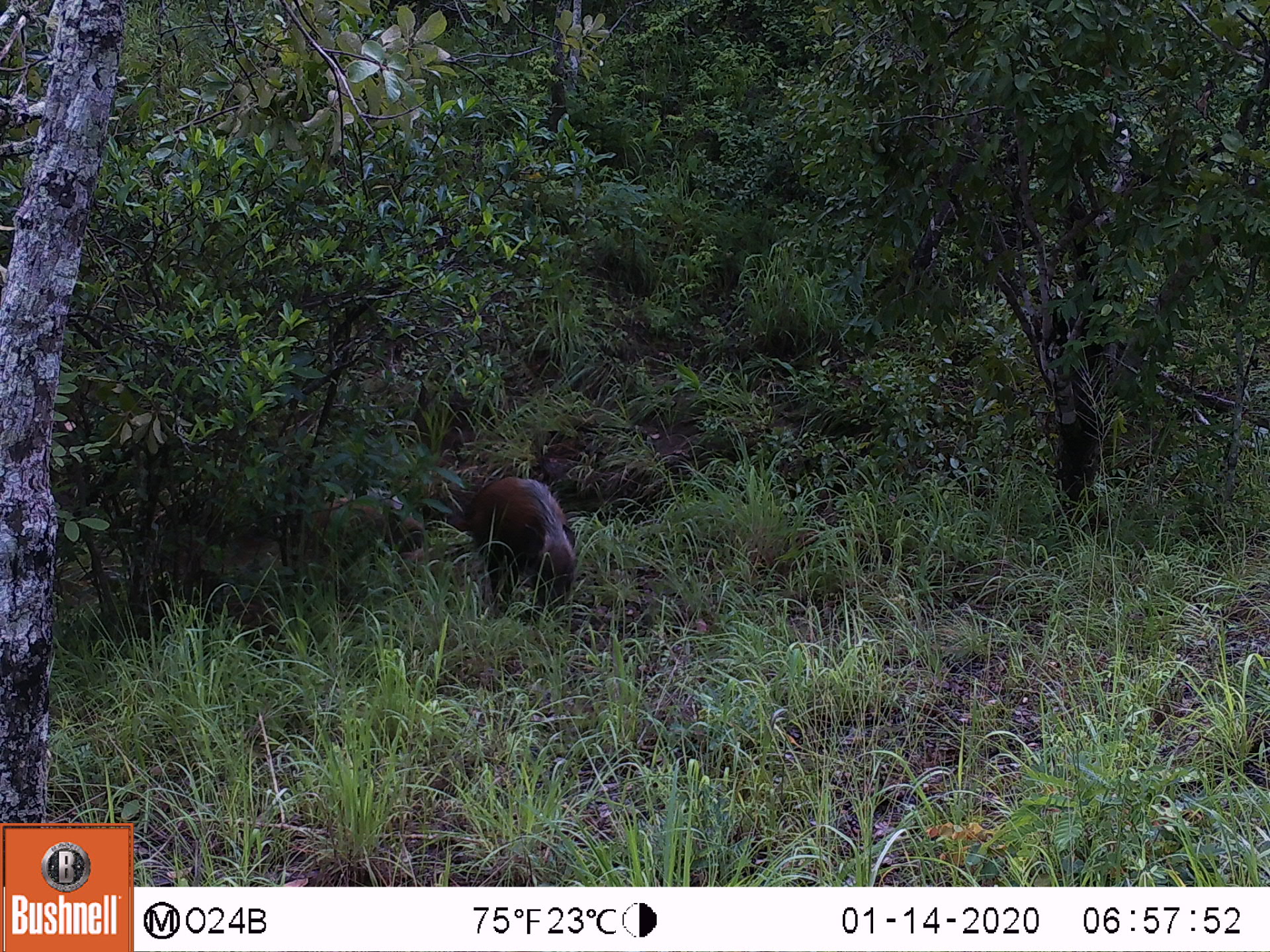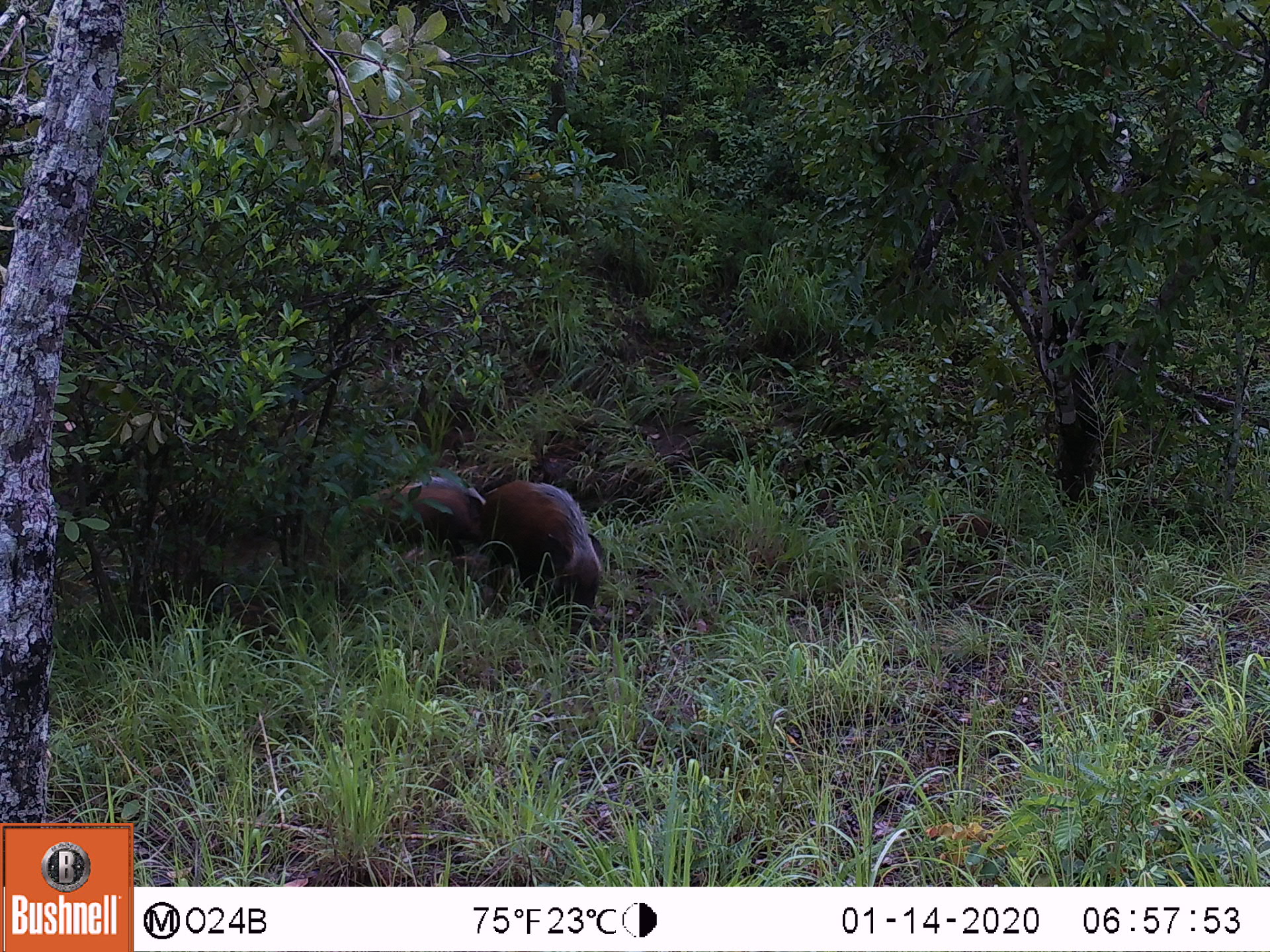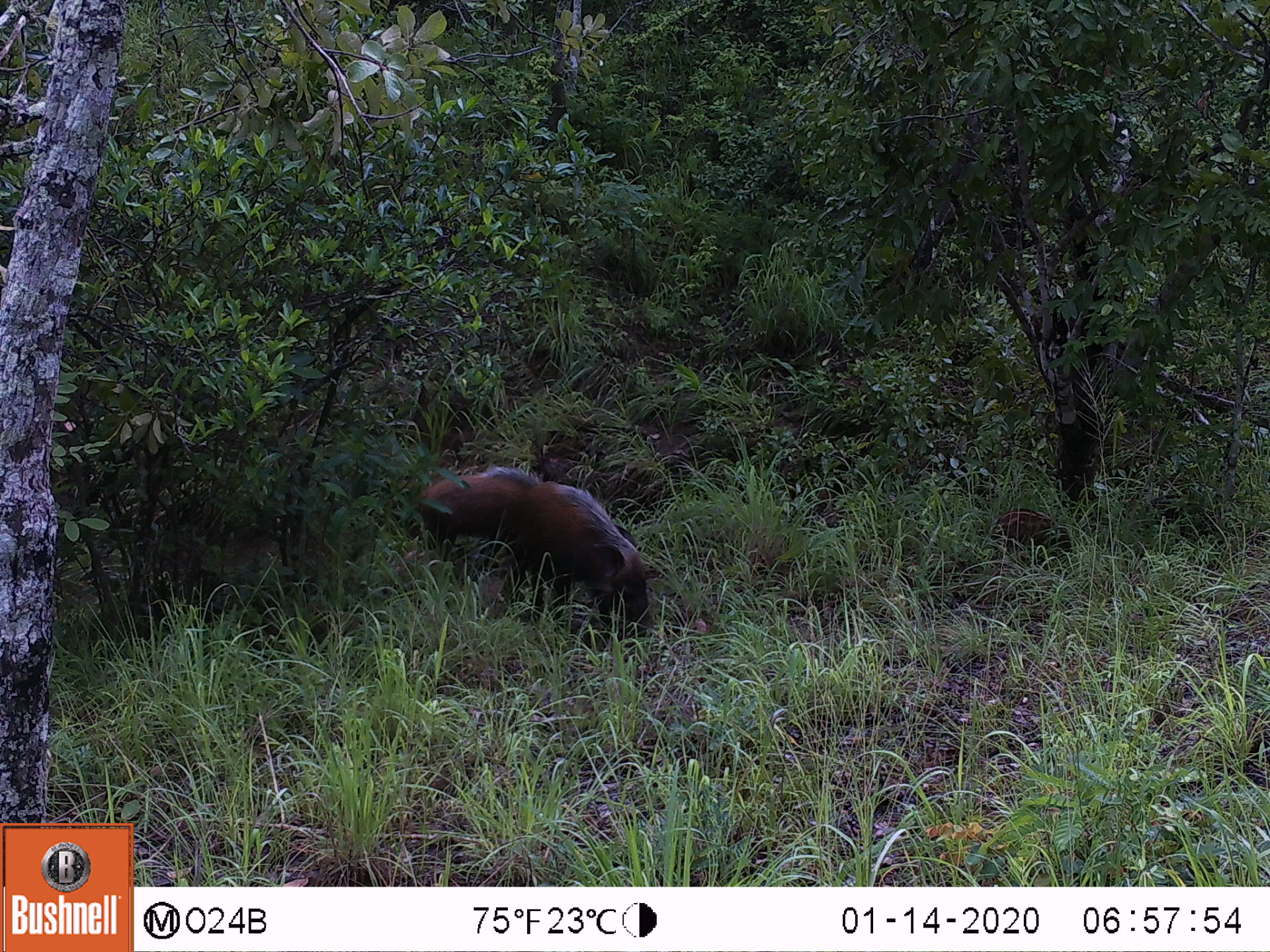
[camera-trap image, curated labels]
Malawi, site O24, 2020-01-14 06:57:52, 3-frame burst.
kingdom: Animalia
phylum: Chordata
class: Mammalia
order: Artiodactyla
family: Suidae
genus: Potamochoerus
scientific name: Potamochoerus larvatus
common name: bushpig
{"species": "bushpig (Potamochoerus larvatus)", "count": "1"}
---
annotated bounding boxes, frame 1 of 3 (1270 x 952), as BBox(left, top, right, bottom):
bushpig: BBox(457, 477, 584, 605)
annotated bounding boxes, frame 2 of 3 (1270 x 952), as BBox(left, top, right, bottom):
bushpig: BBox(475, 475, 622, 606); BBox(346, 474, 500, 593)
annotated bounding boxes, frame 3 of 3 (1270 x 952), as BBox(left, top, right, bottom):
bushpig: BBox(511, 478, 667, 639); BBox(404, 460, 547, 573)